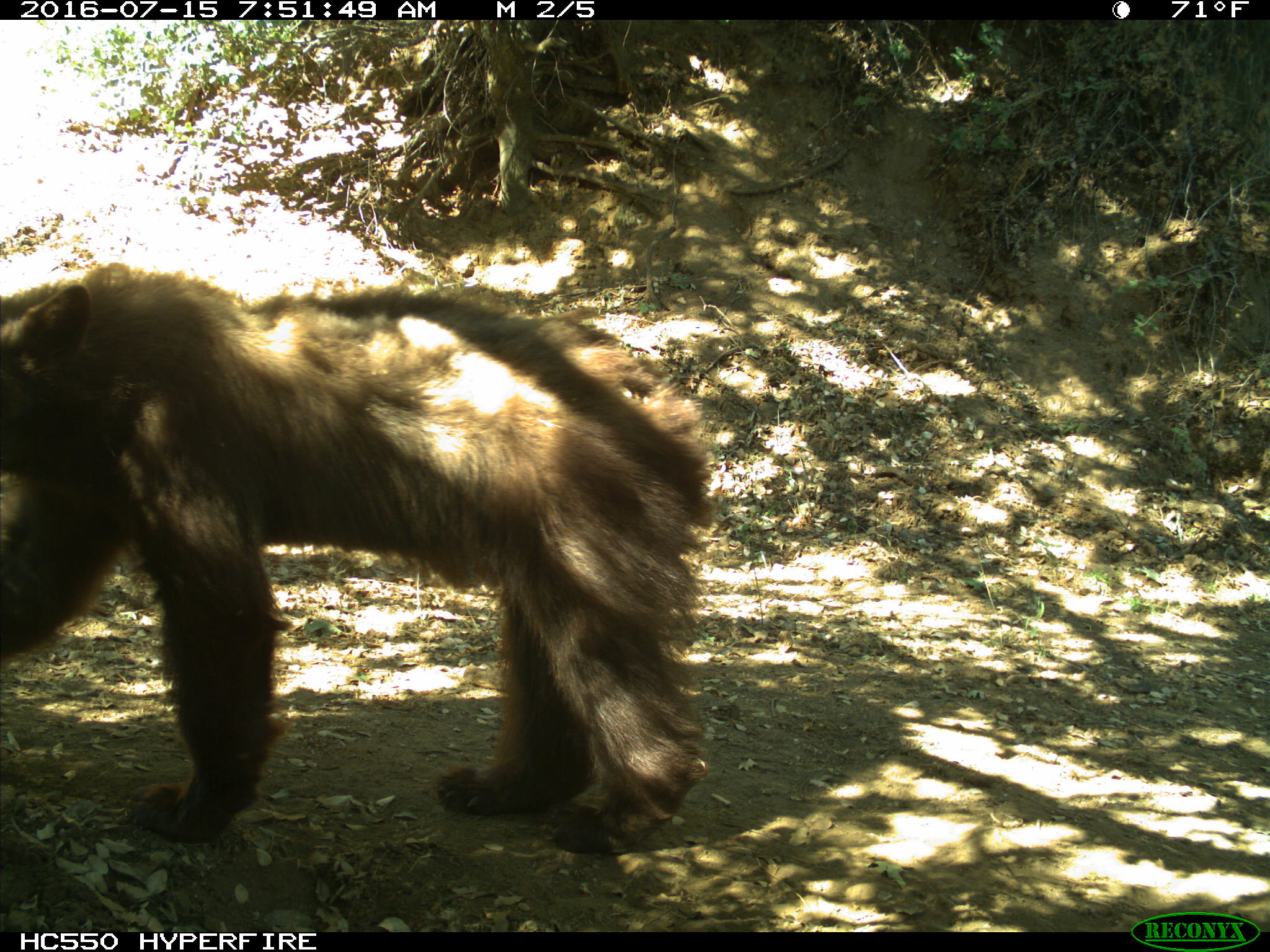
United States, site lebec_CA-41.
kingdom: Animalia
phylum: Chordata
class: Mammalia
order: Carnivora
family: Ursidae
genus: Ursus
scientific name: Ursus americanus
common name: american black bear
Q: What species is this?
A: Ursus americanus (american black bear).